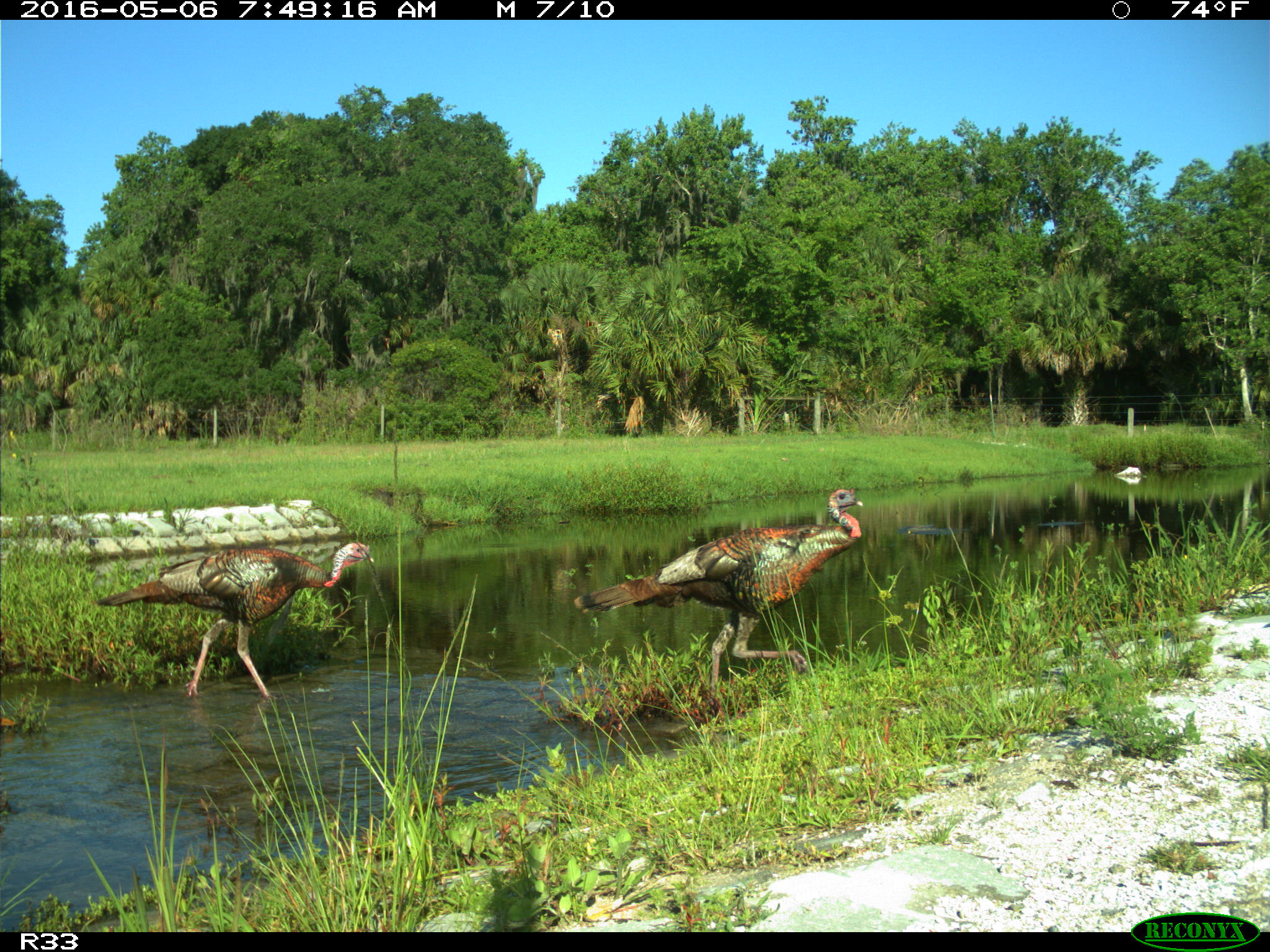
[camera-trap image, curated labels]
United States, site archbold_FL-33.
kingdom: Animalia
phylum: Chordata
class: Aves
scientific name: Aves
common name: birds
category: unidentified bird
Unidentified bird (birds) (Aves).